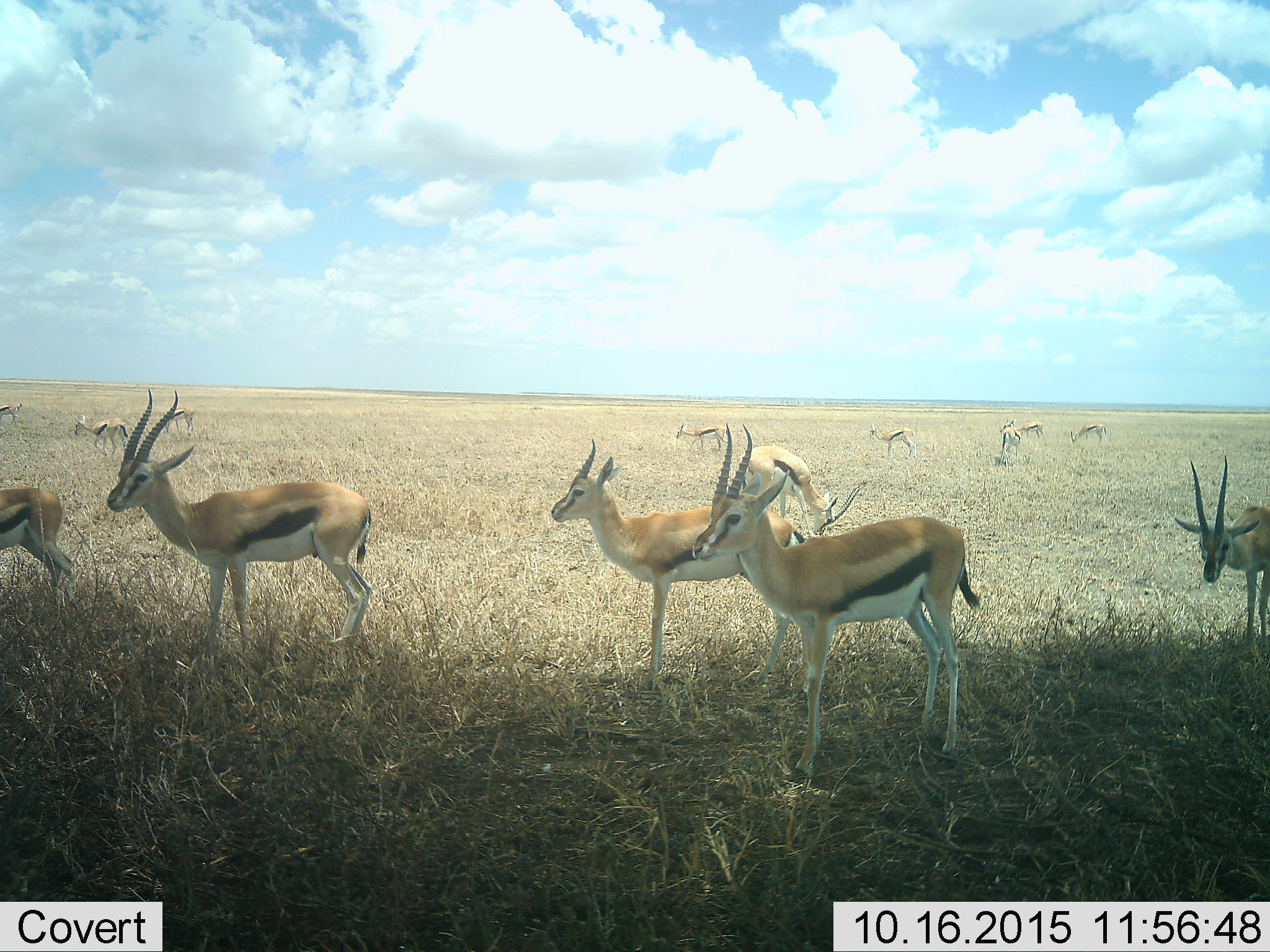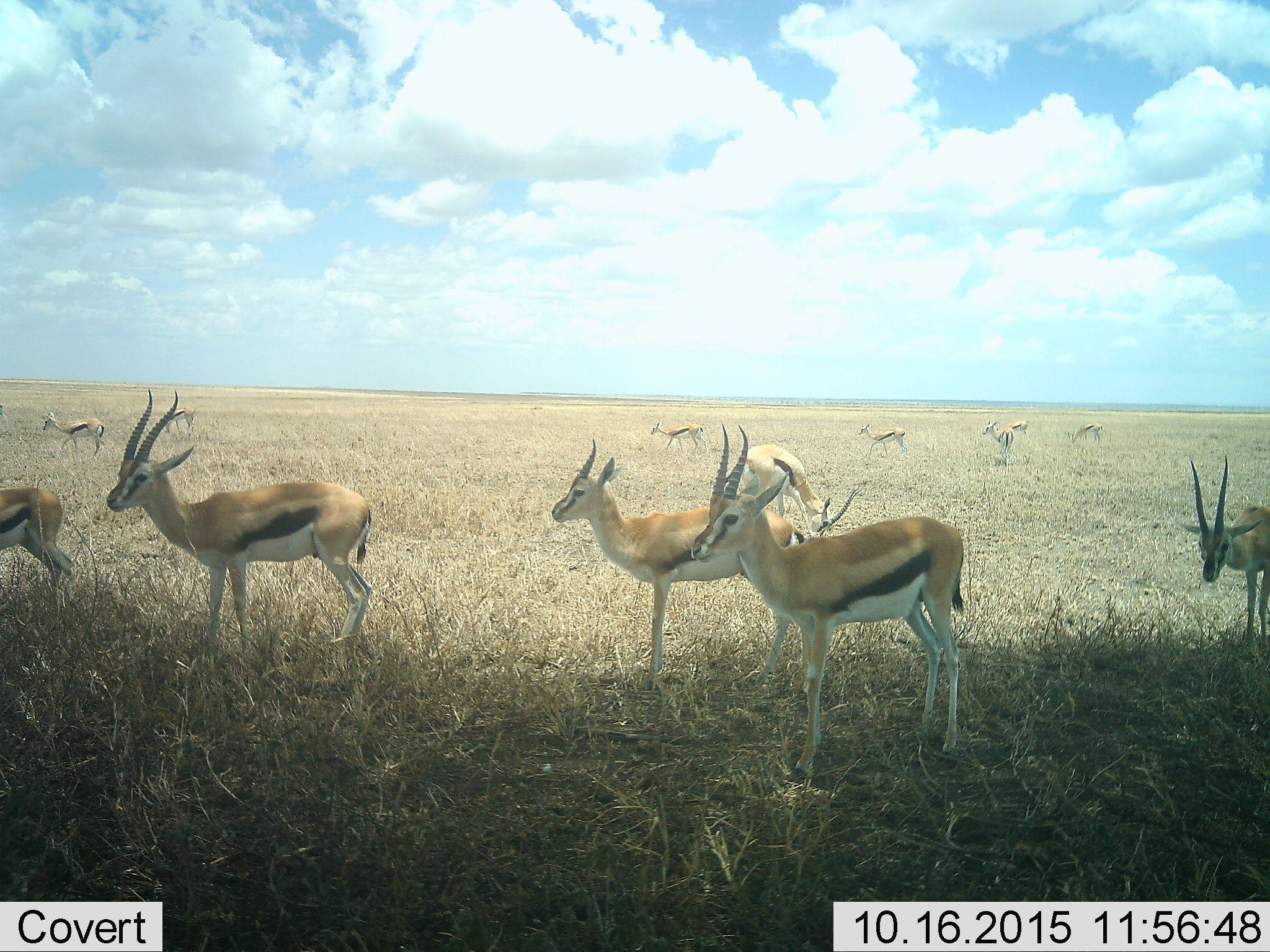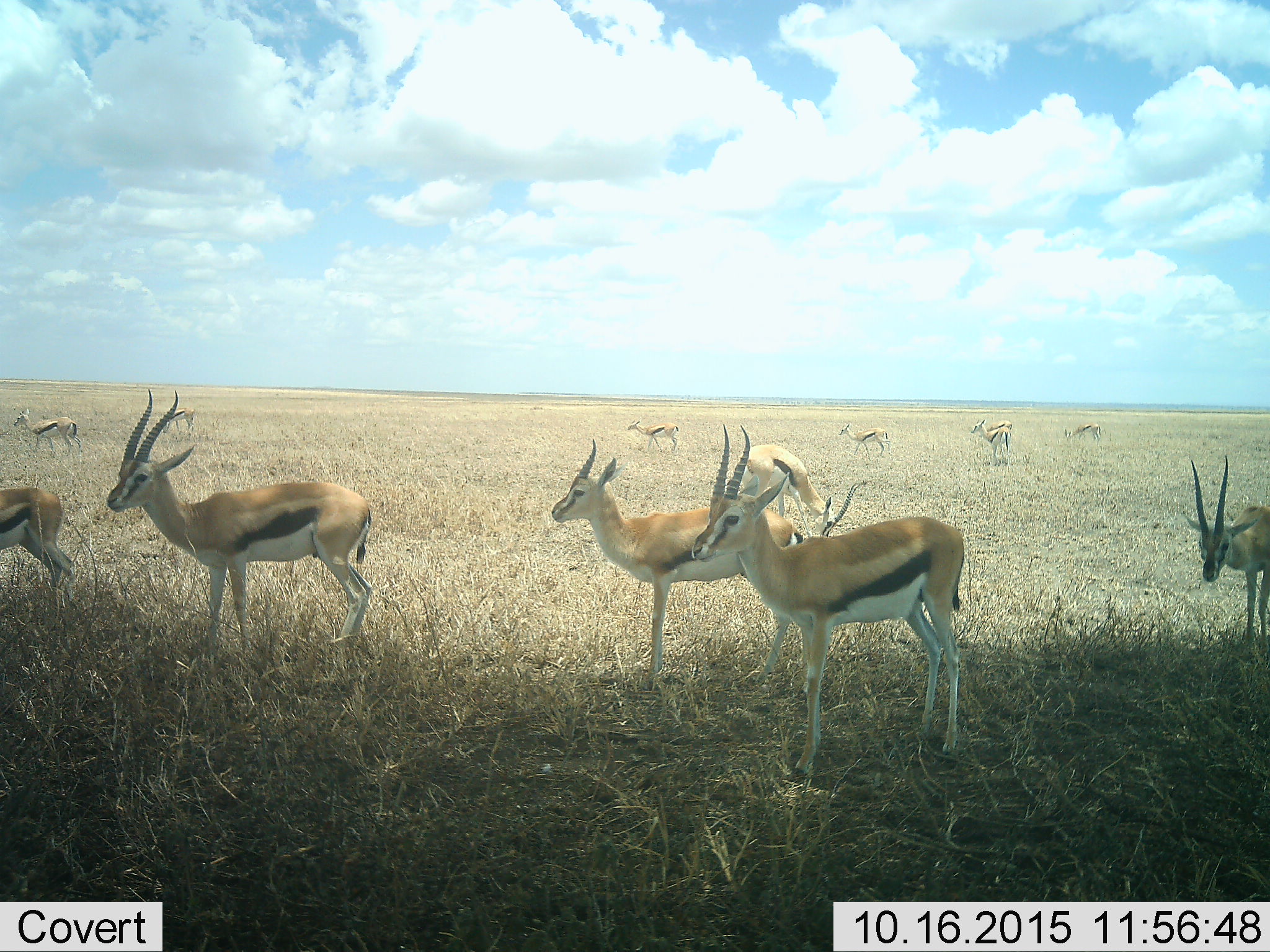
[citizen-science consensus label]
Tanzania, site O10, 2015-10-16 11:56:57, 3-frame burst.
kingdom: Animalia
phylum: Chordata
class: Mammalia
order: Artiodactyla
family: Bovidae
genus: Eudorcas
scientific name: Eudorcas thomsonii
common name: thomson's gazelle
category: gazellethomsons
Gazellethomsons (thomson's gazelle) (Eudorcas thomsonii), count 11-50. Behavior (volunteer vote fractions): standing 67%, resting 0%, moving 100%, interacting 11%. Young present (vote fraction): 11%. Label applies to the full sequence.